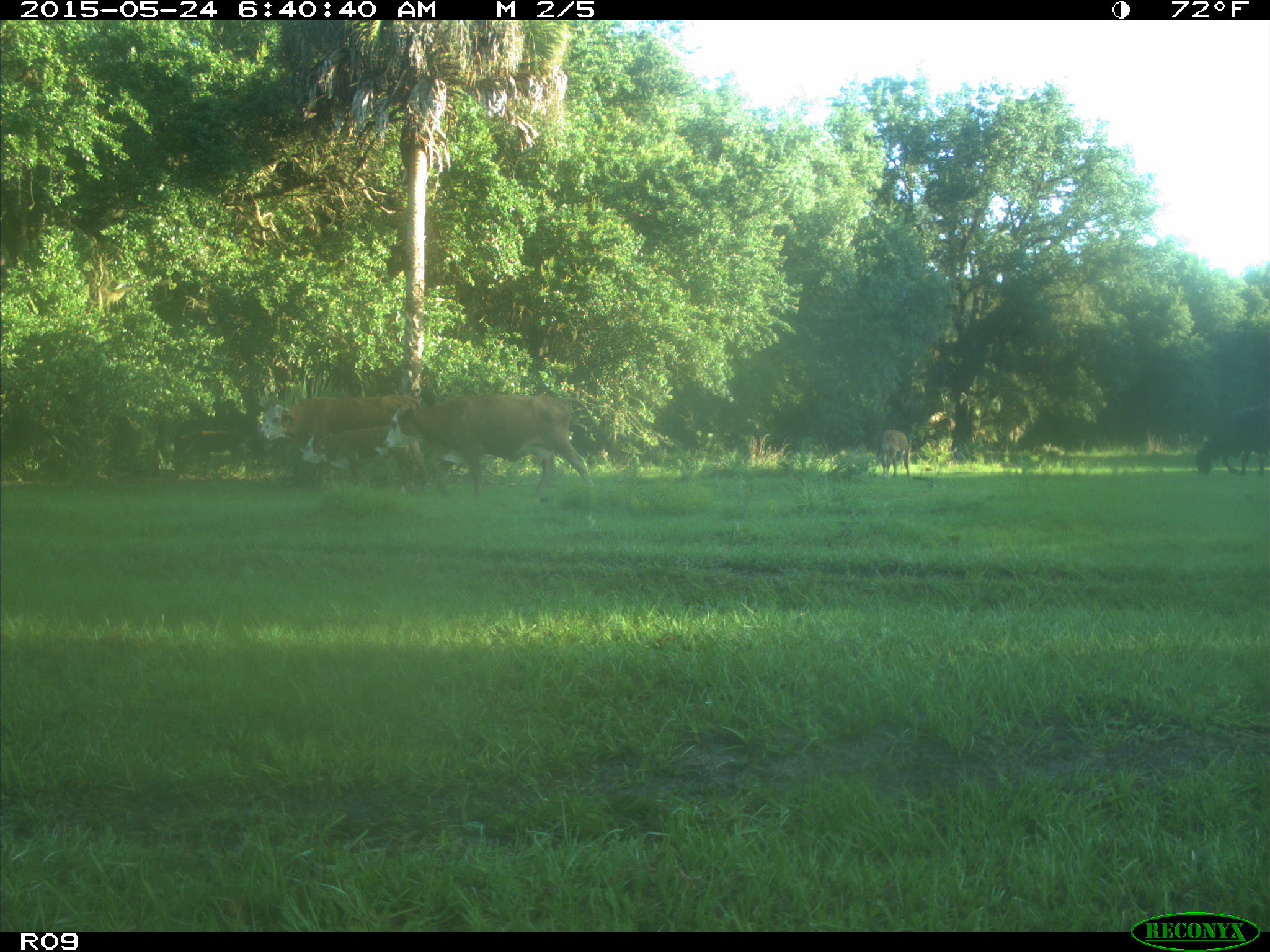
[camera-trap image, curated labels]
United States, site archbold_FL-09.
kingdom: Animalia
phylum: Chordata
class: Mammalia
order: Artiodactyla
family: Bovidae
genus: Bos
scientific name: Bos taurus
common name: domestic cow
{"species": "Bos taurus (domestic cow)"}